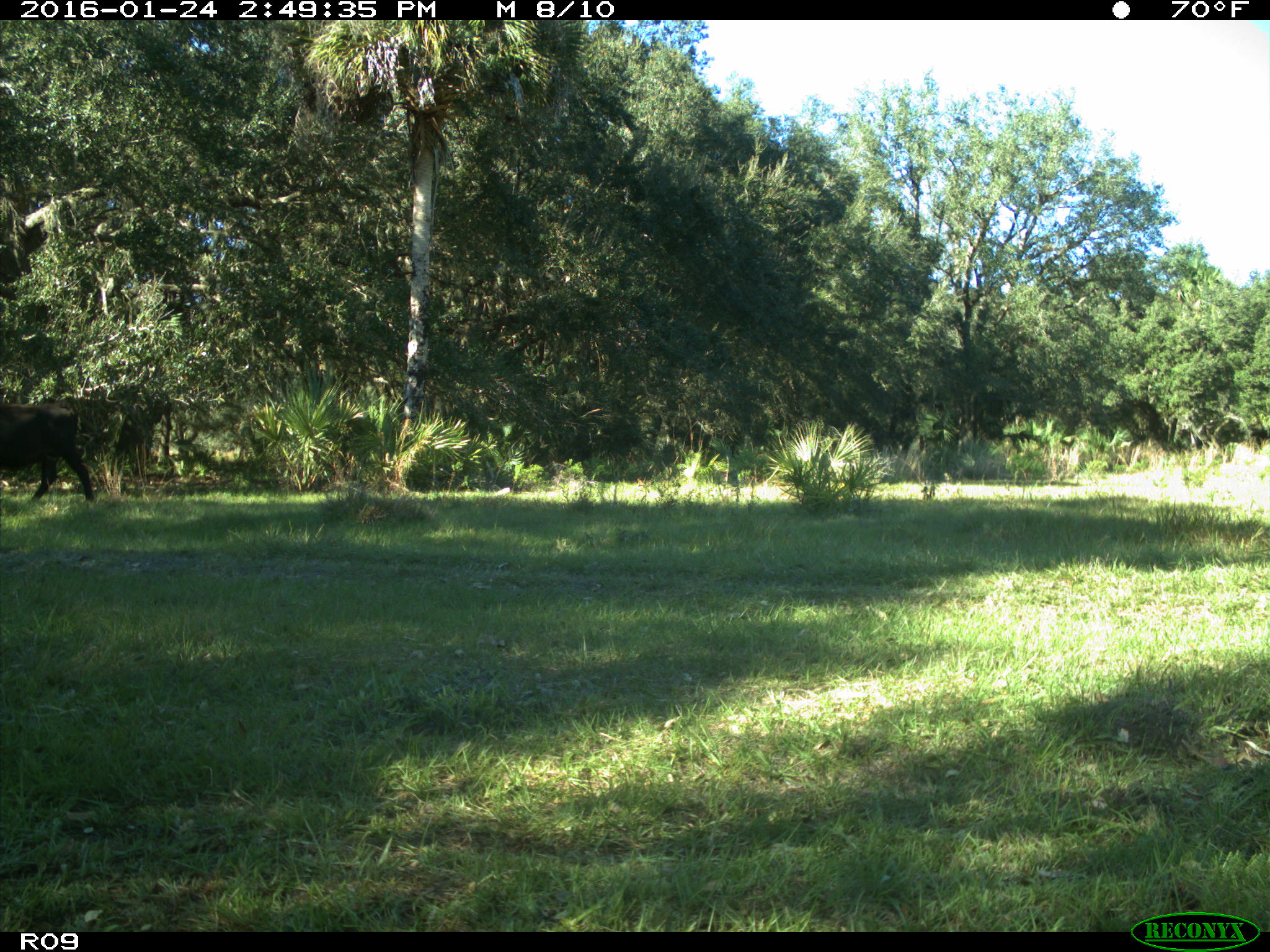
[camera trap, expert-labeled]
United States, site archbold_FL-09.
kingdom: Animalia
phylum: Chordata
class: Mammalia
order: Artiodactyla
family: Bovidae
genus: Bos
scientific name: Bos taurus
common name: domestic cow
Bos taurus (domestic cow).